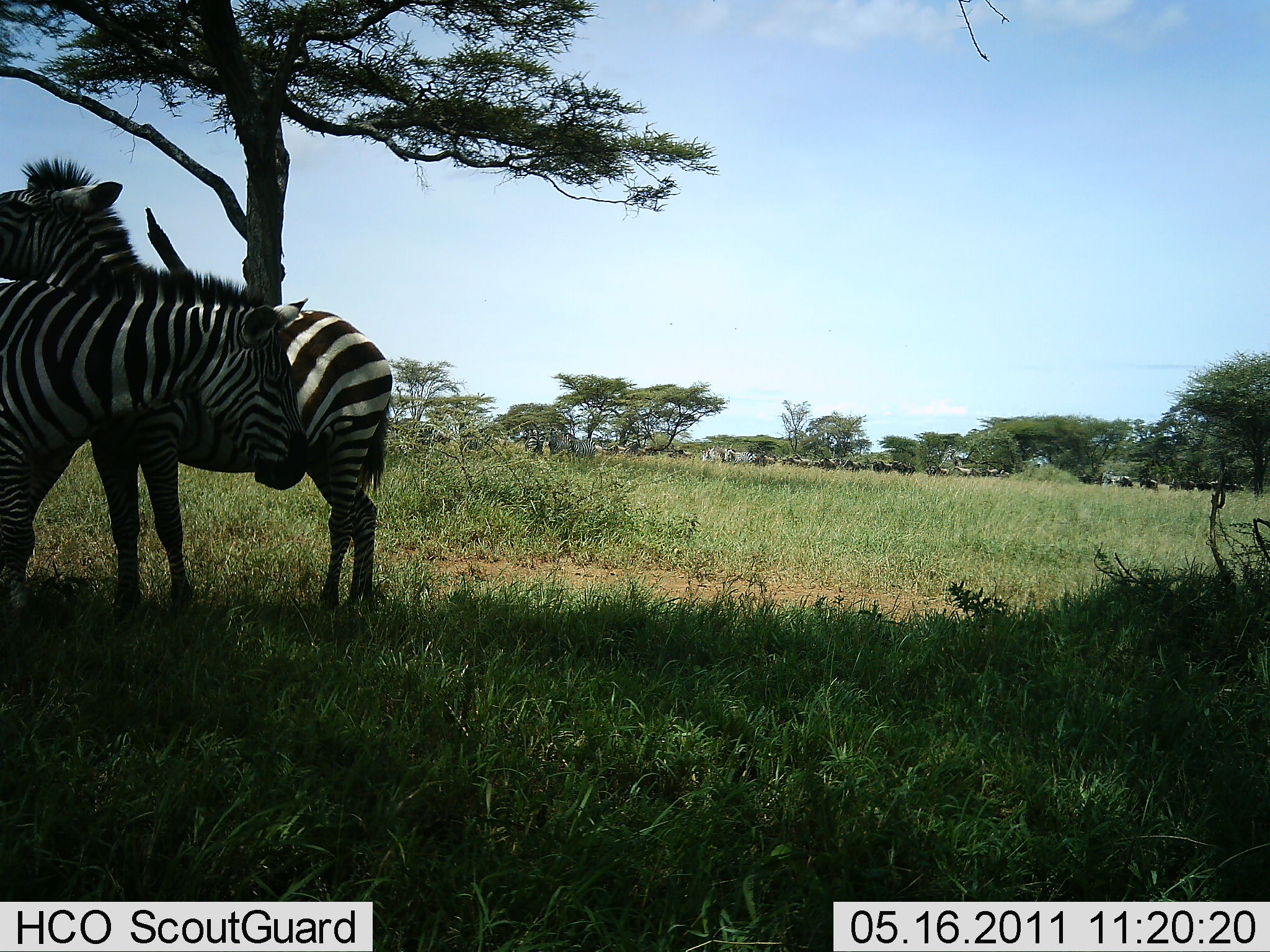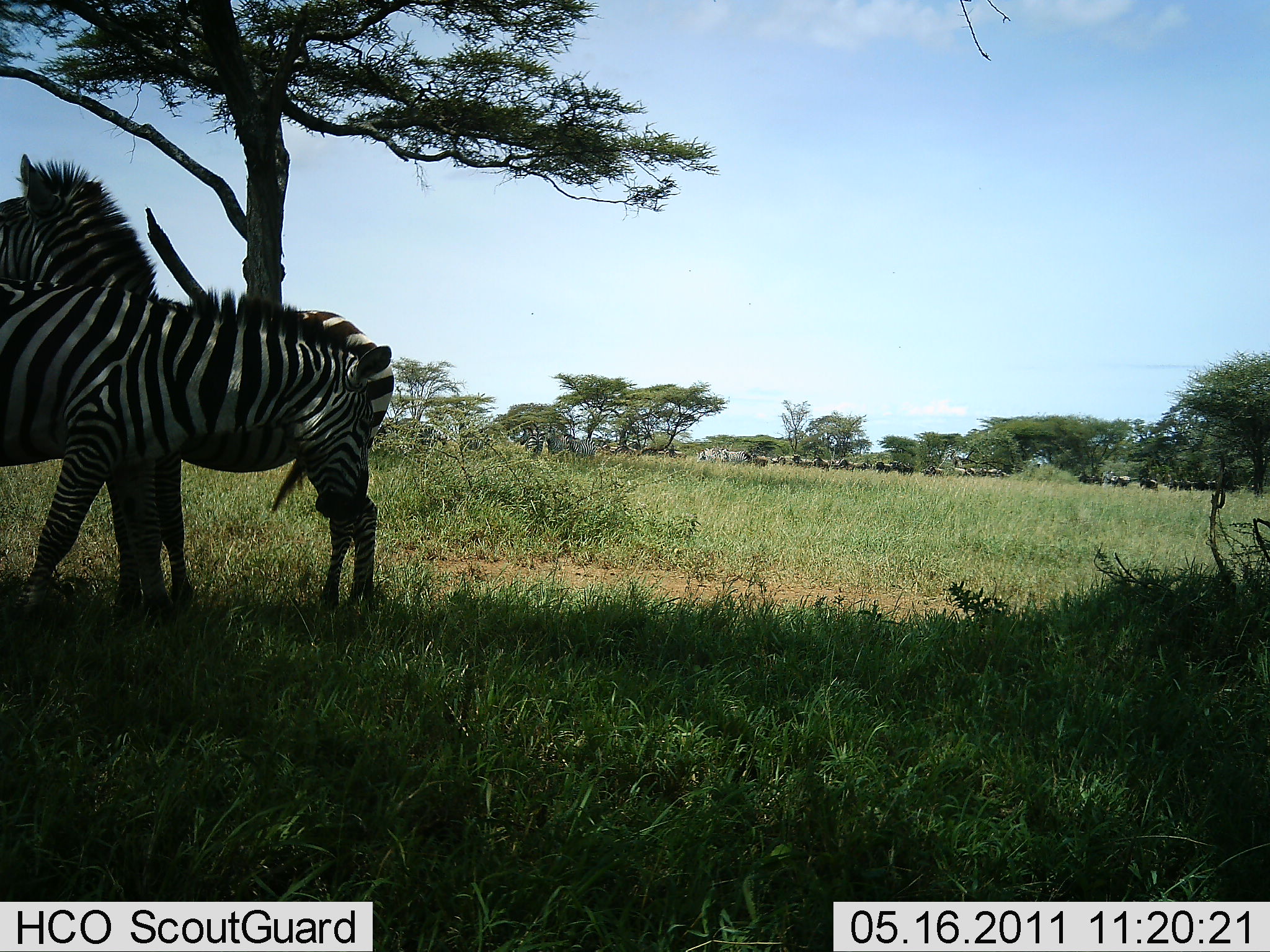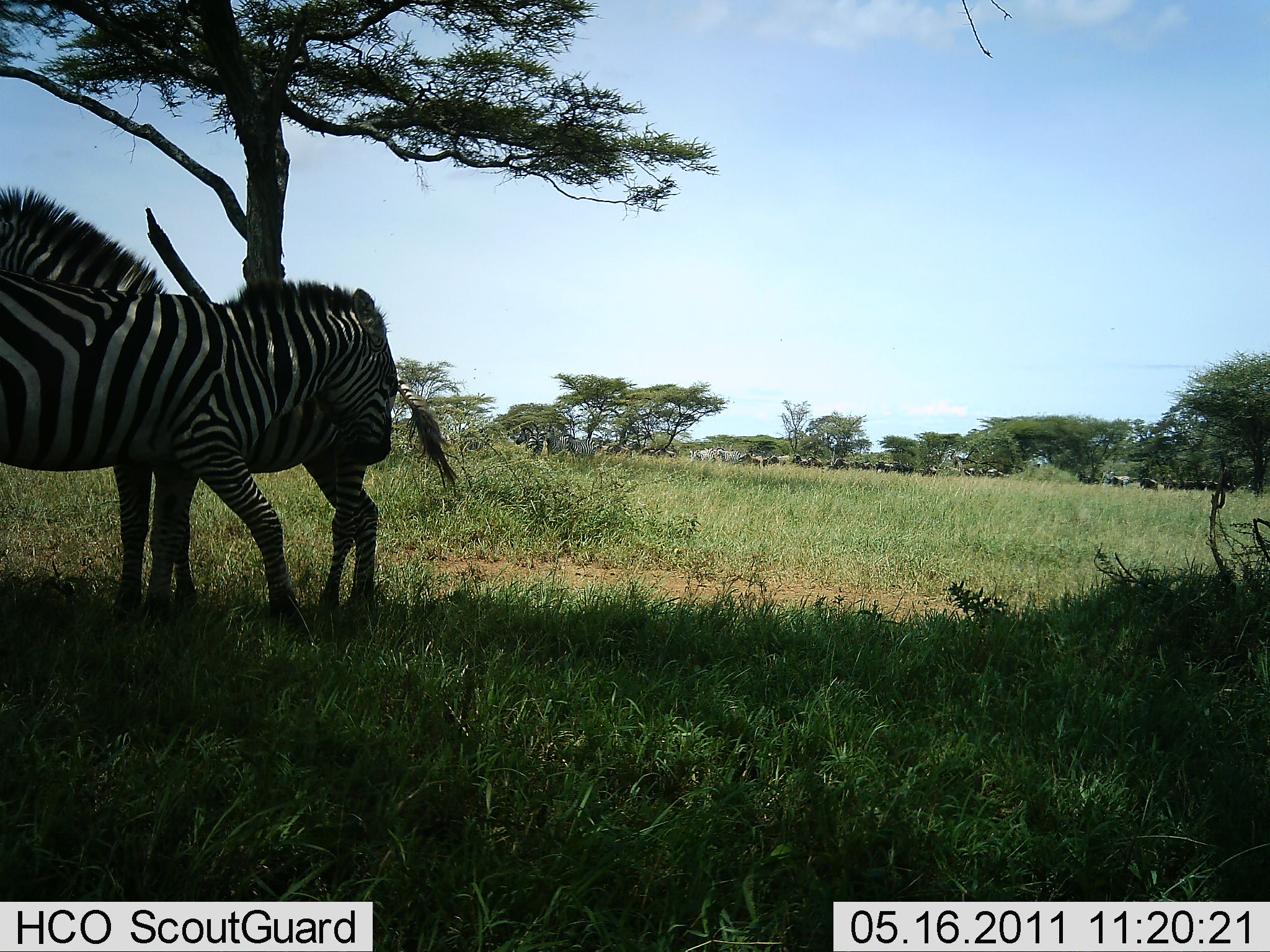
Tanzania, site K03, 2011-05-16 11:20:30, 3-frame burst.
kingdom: Animalia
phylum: Chordata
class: Mammalia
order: Perissodactyla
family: Equidae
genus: Equus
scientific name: Equus quagga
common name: plains zebra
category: zebra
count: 2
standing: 67%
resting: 0%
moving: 8%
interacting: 50%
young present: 0%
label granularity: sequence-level